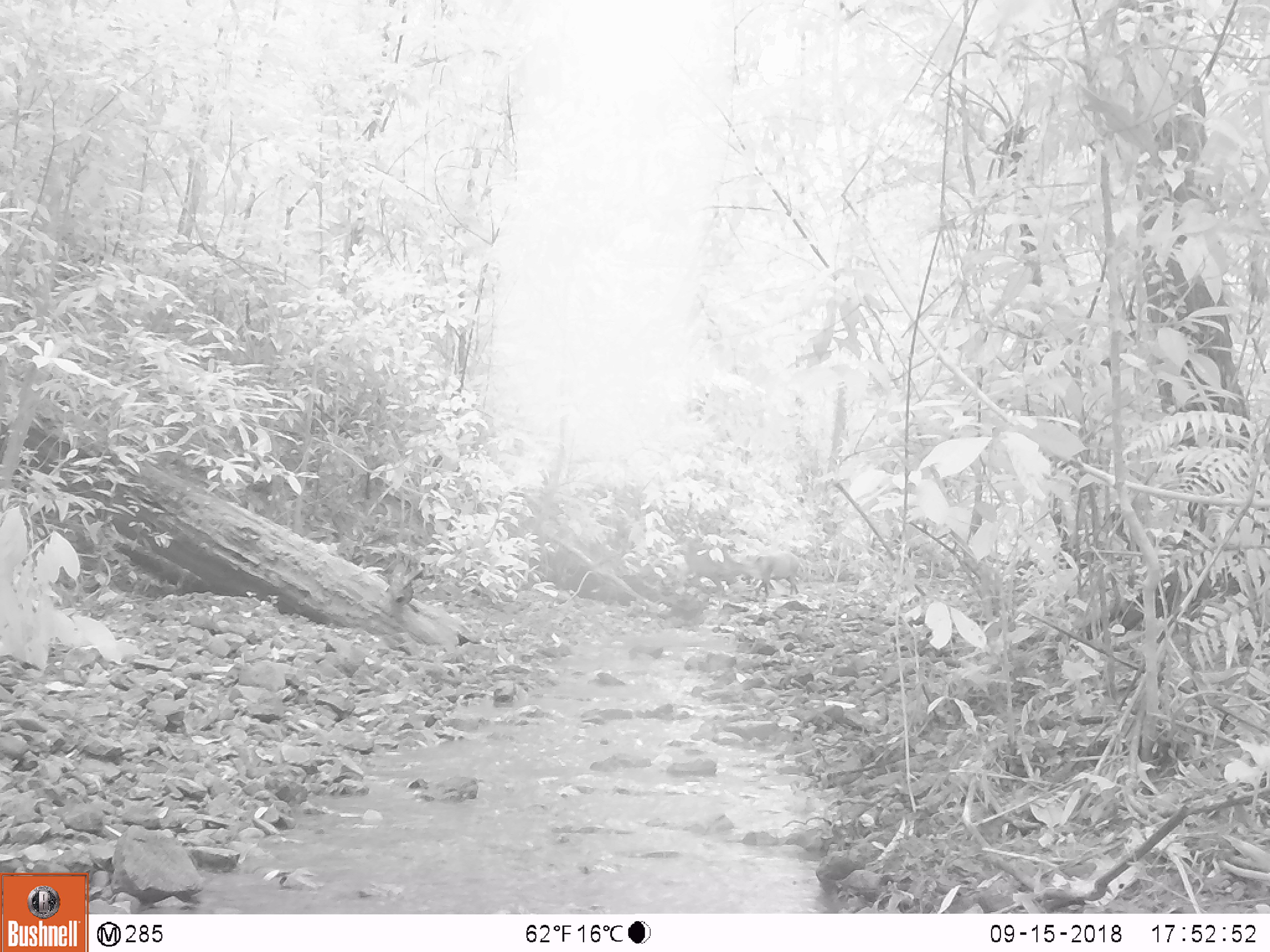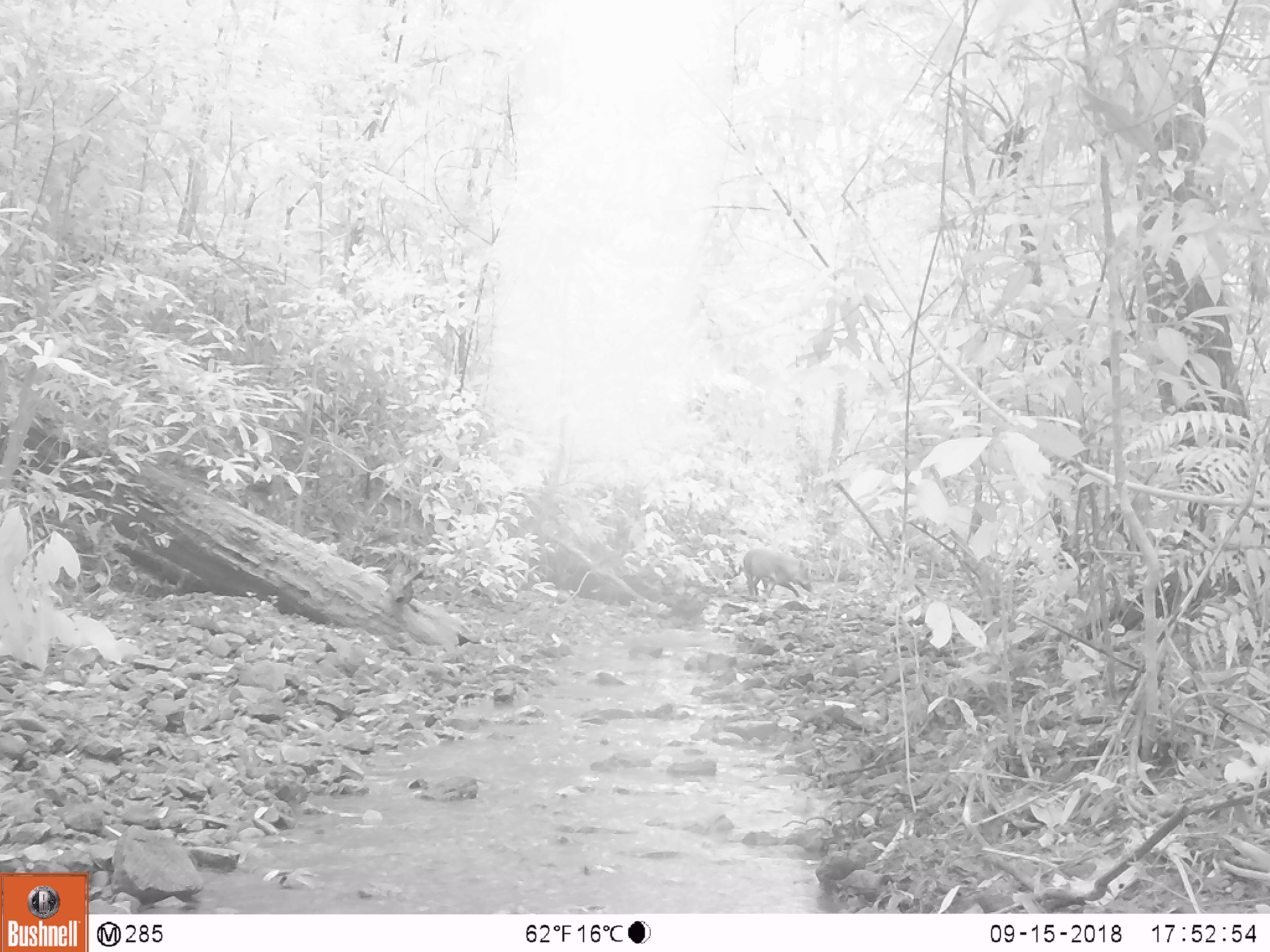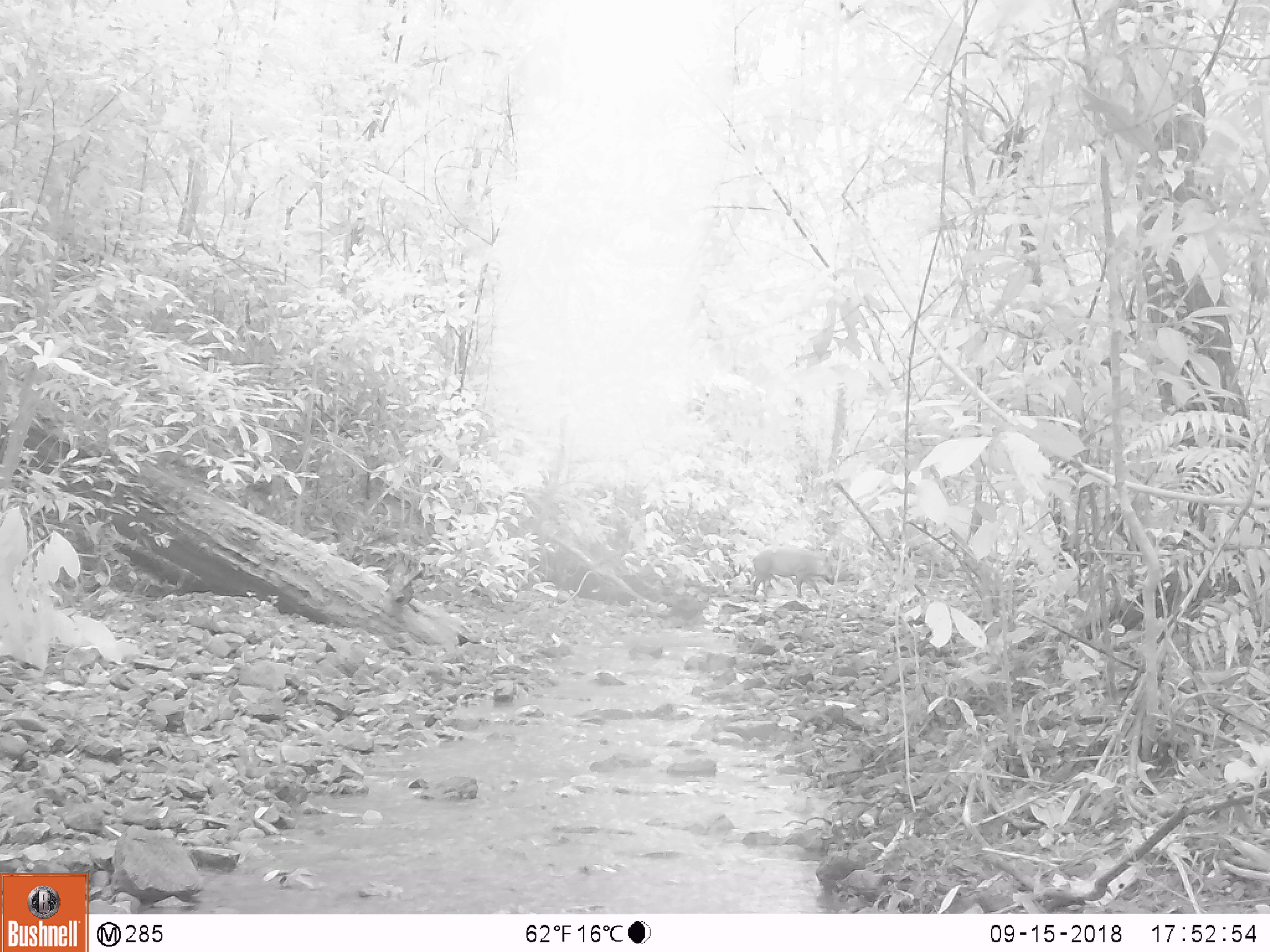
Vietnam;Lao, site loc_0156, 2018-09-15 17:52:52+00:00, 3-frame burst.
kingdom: Animalia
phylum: Chordata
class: Mammalia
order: Artiodactyla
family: Cervidae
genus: Muntiacus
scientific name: Muntiacus vuquangensis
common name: large-antlered muntjac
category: large antlered muntjac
Large antlered muntjac (large-antlered muntjac) (Muntiacus vuquangensis). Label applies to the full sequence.